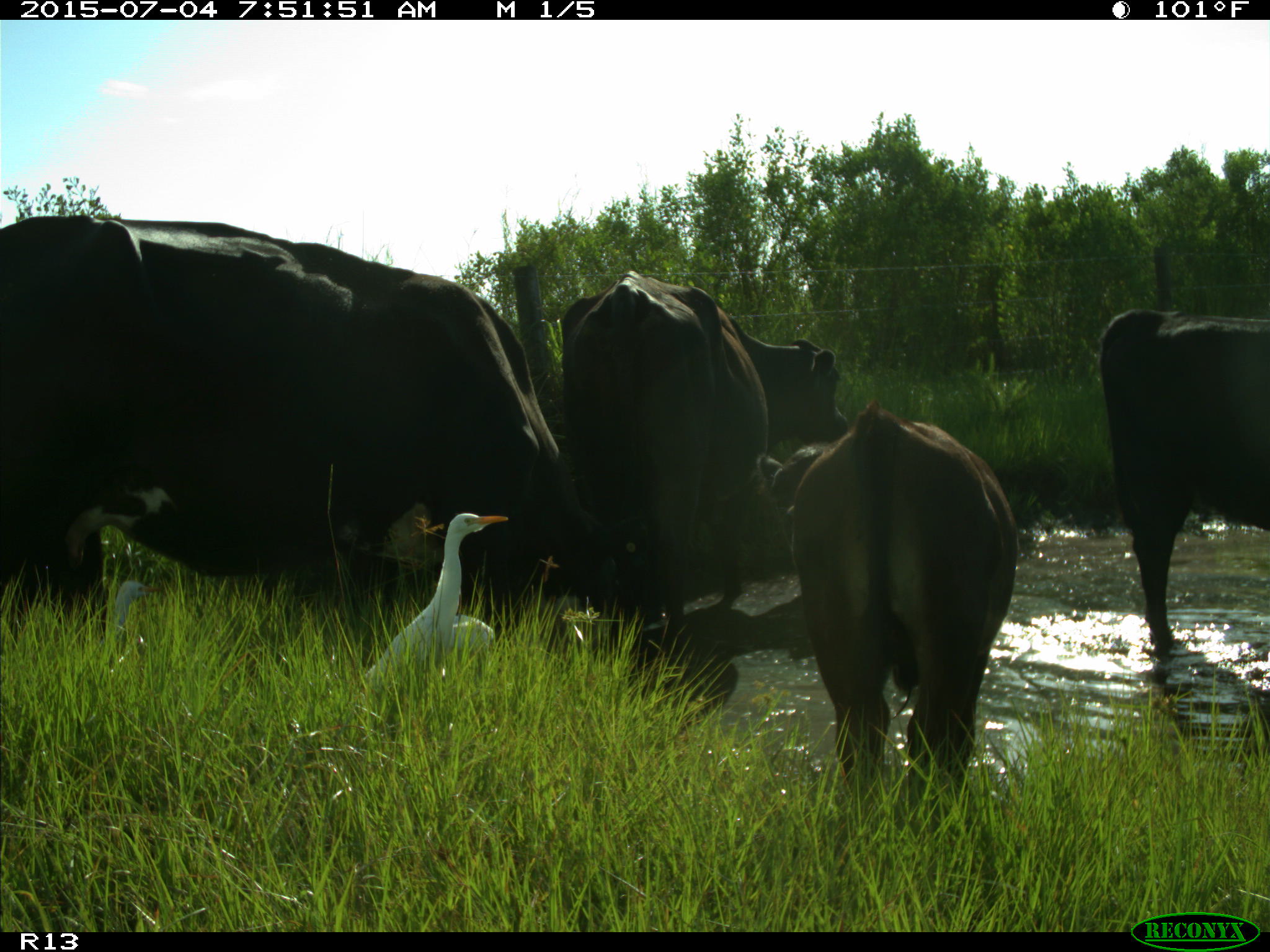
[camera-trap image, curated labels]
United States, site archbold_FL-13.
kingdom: Animalia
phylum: Chordata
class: Mammalia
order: Artiodactyla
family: Bovidae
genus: Bos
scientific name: Bos taurus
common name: domestic cow